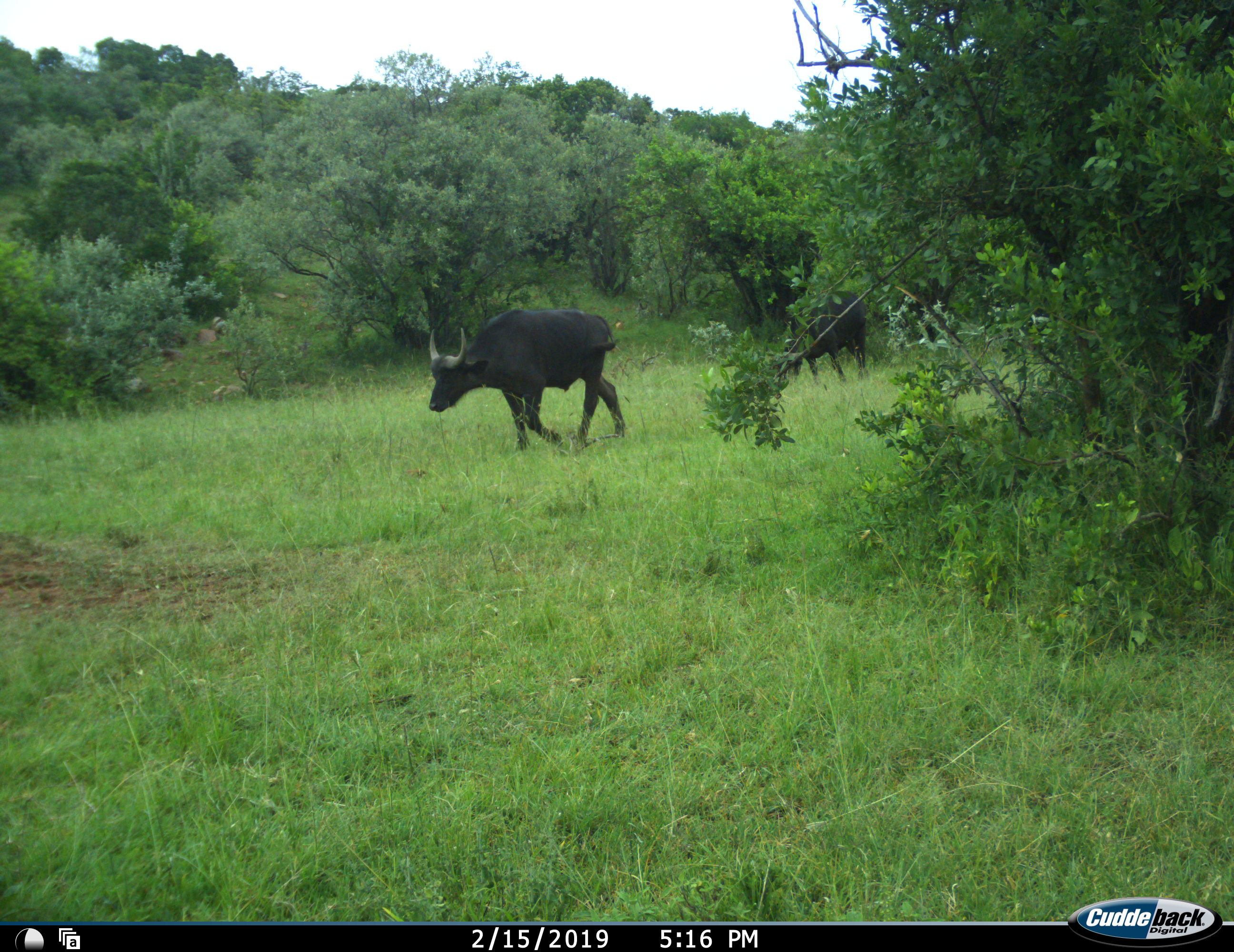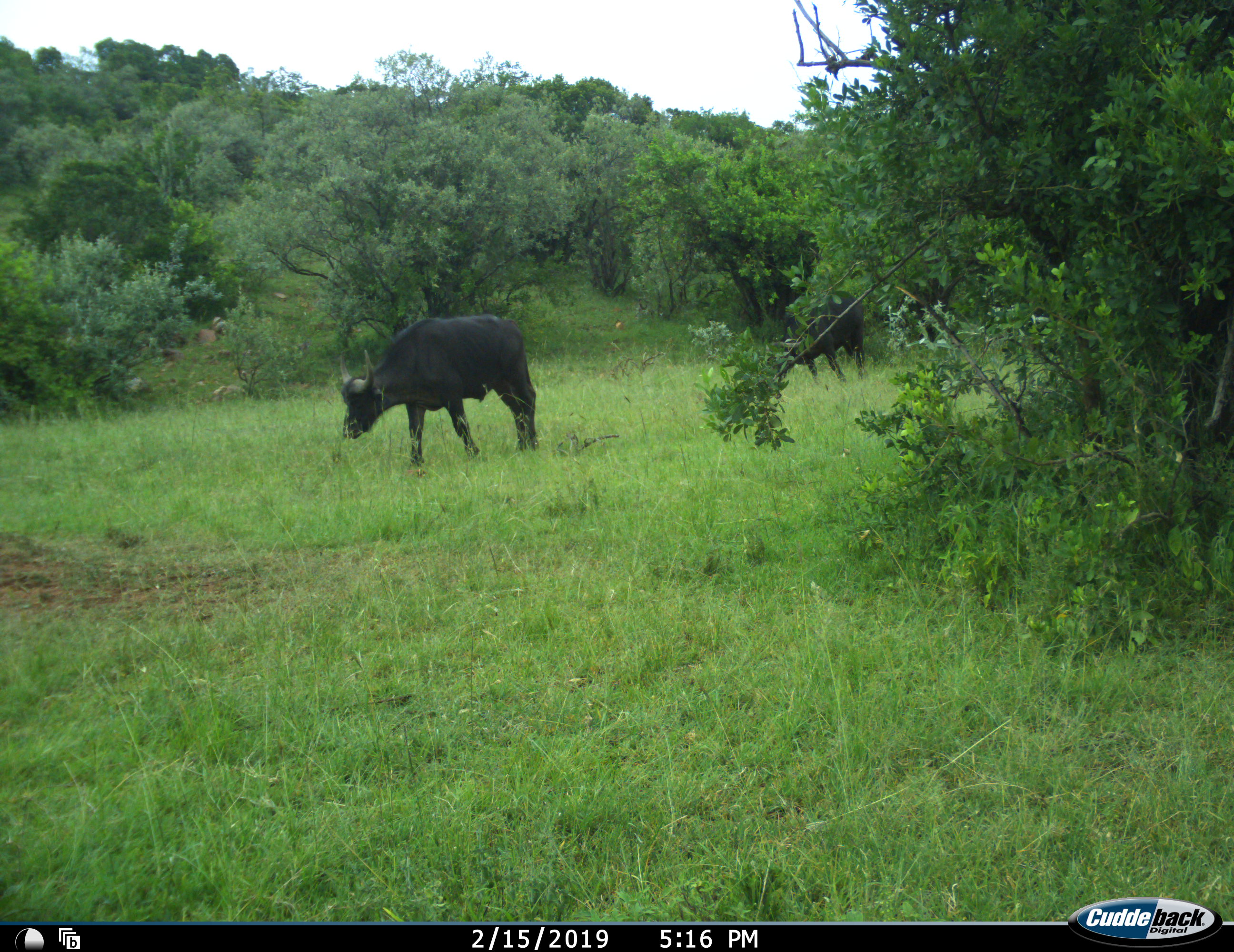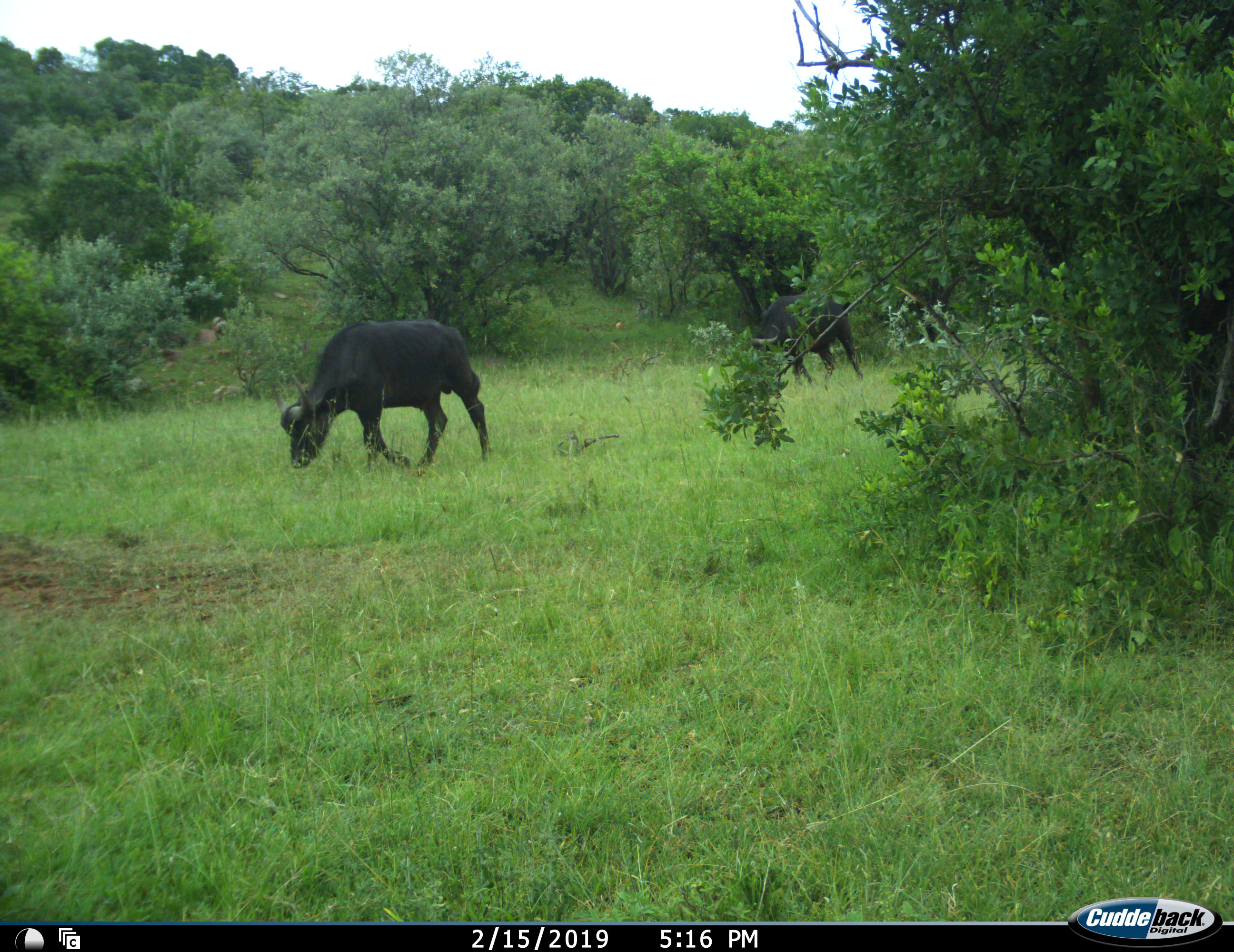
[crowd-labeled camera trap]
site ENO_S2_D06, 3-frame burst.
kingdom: Animalia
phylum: Chordata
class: Mammalia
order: Artiodactyla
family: Bovidae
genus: Syncerus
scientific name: Syncerus caffer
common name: african buffalo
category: buffalo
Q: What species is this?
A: Buffalo (african buffalo) (Syncerus caffer).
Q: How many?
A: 2.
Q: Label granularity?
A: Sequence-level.